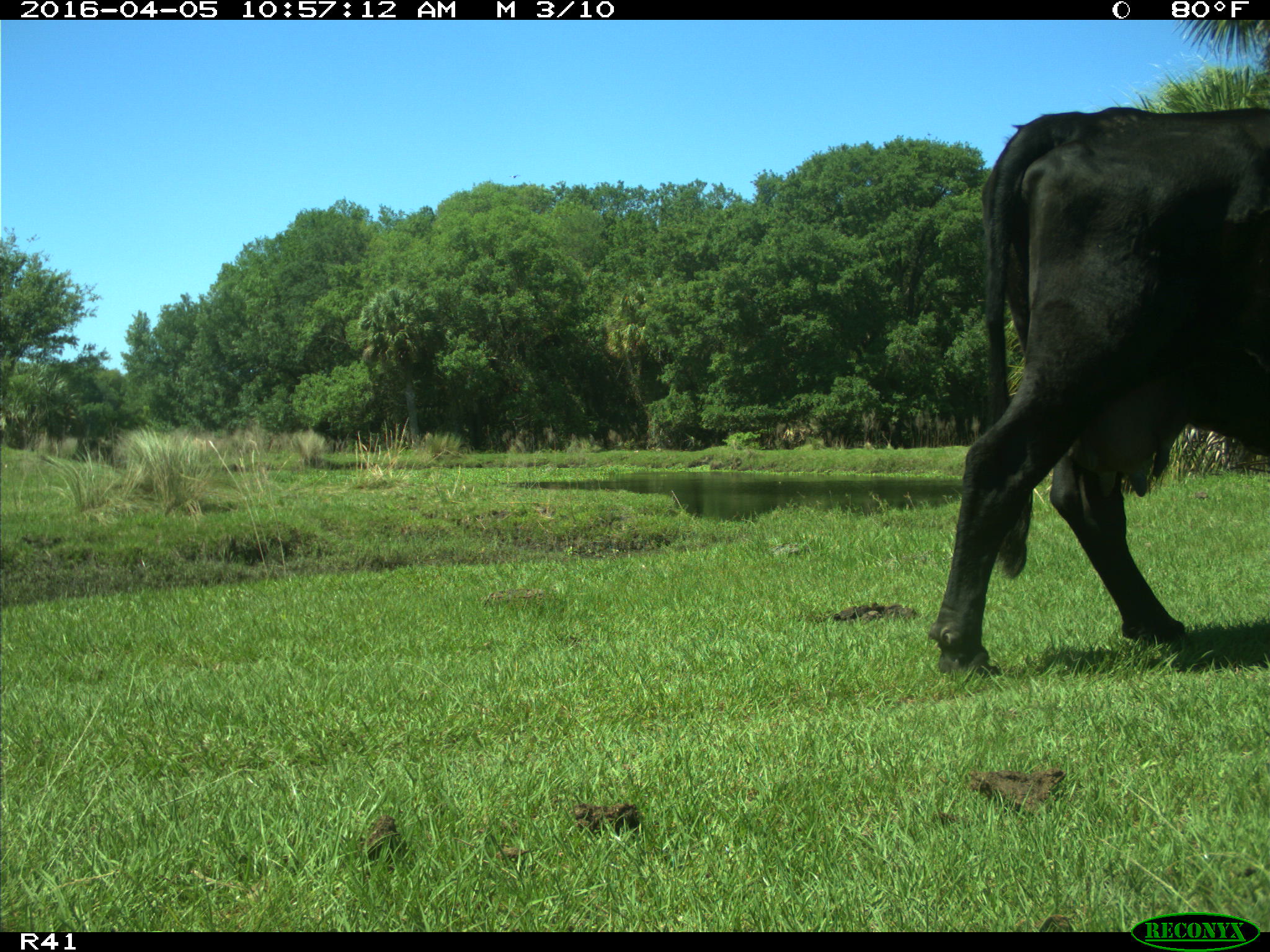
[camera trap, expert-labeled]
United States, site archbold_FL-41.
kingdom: Animalia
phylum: Chordata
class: Mammalia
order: Artiodactyla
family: Bovidae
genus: Bos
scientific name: Bos taurus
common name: domestic cow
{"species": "Bos taurus (domestic cow)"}